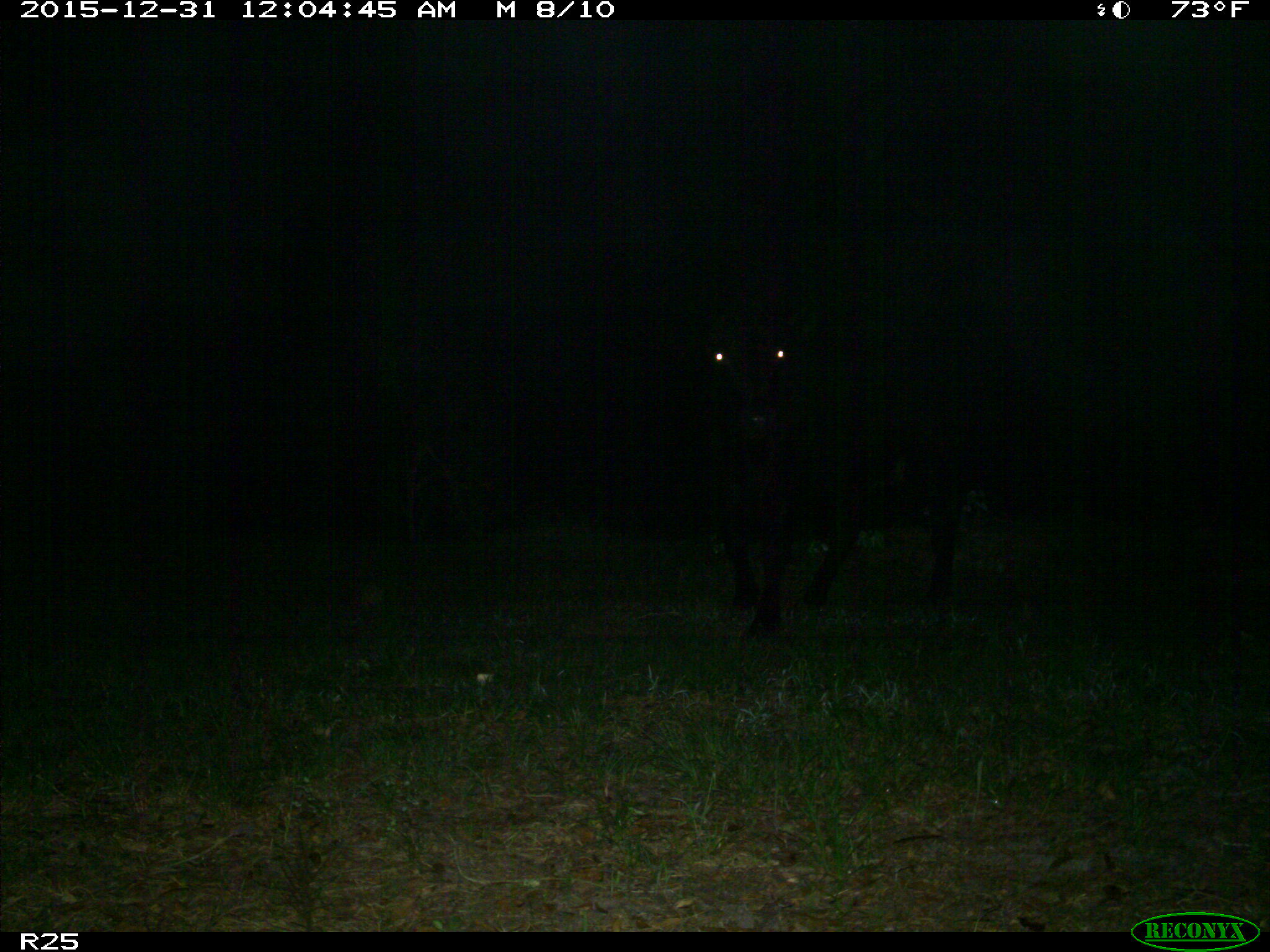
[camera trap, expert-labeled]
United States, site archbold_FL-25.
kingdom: Animalia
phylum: Chordata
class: Mammalia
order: Artiodactyla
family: Bovidae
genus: Bos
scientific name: Bos taurus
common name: domestic cow